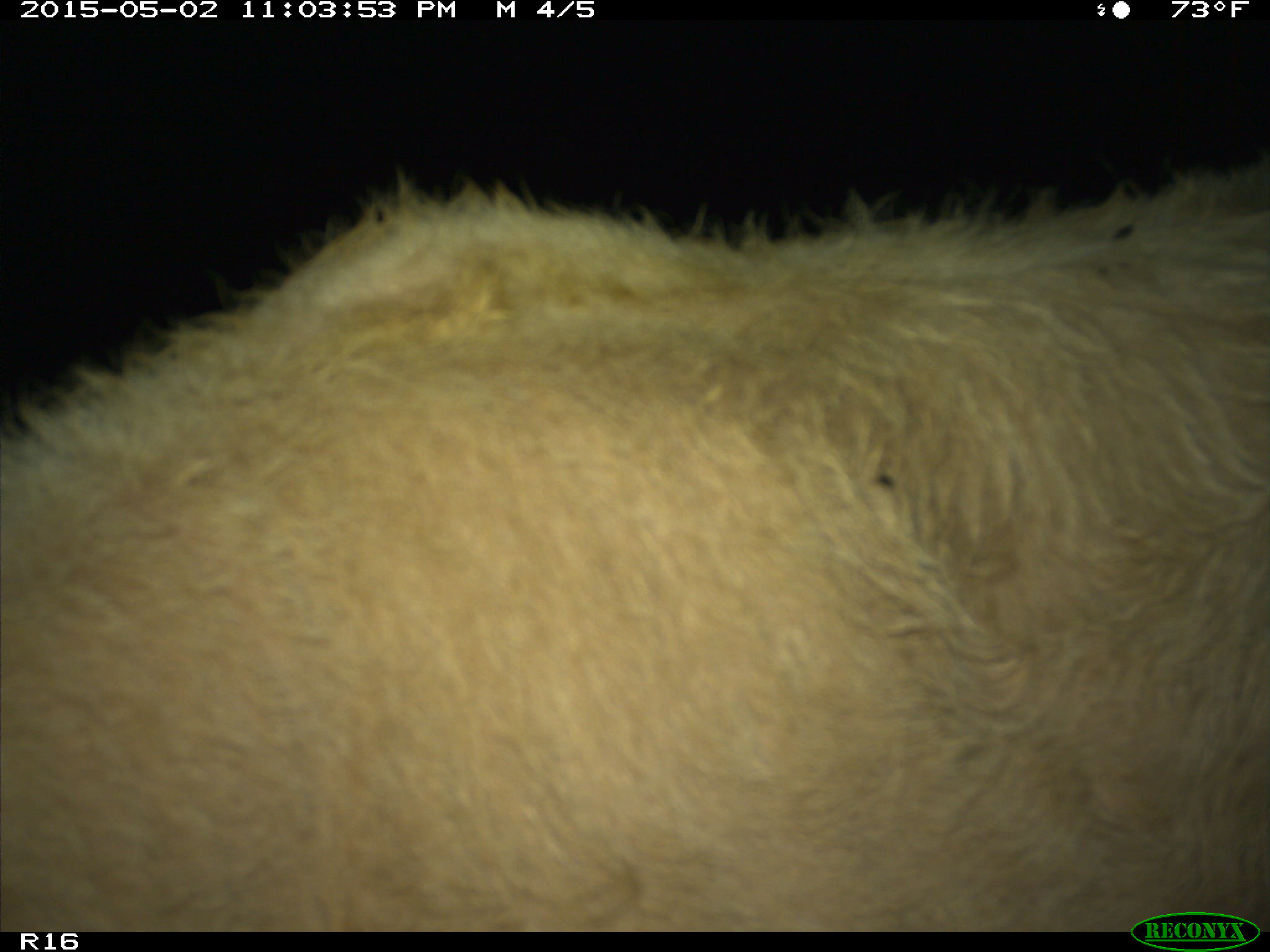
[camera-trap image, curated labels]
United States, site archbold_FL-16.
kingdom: Animalia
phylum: Chordata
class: Mammalia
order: Artiodactyla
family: Bovidae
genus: Bos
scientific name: Bos taurus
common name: domestic cow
Bos taurus (domestic cow).